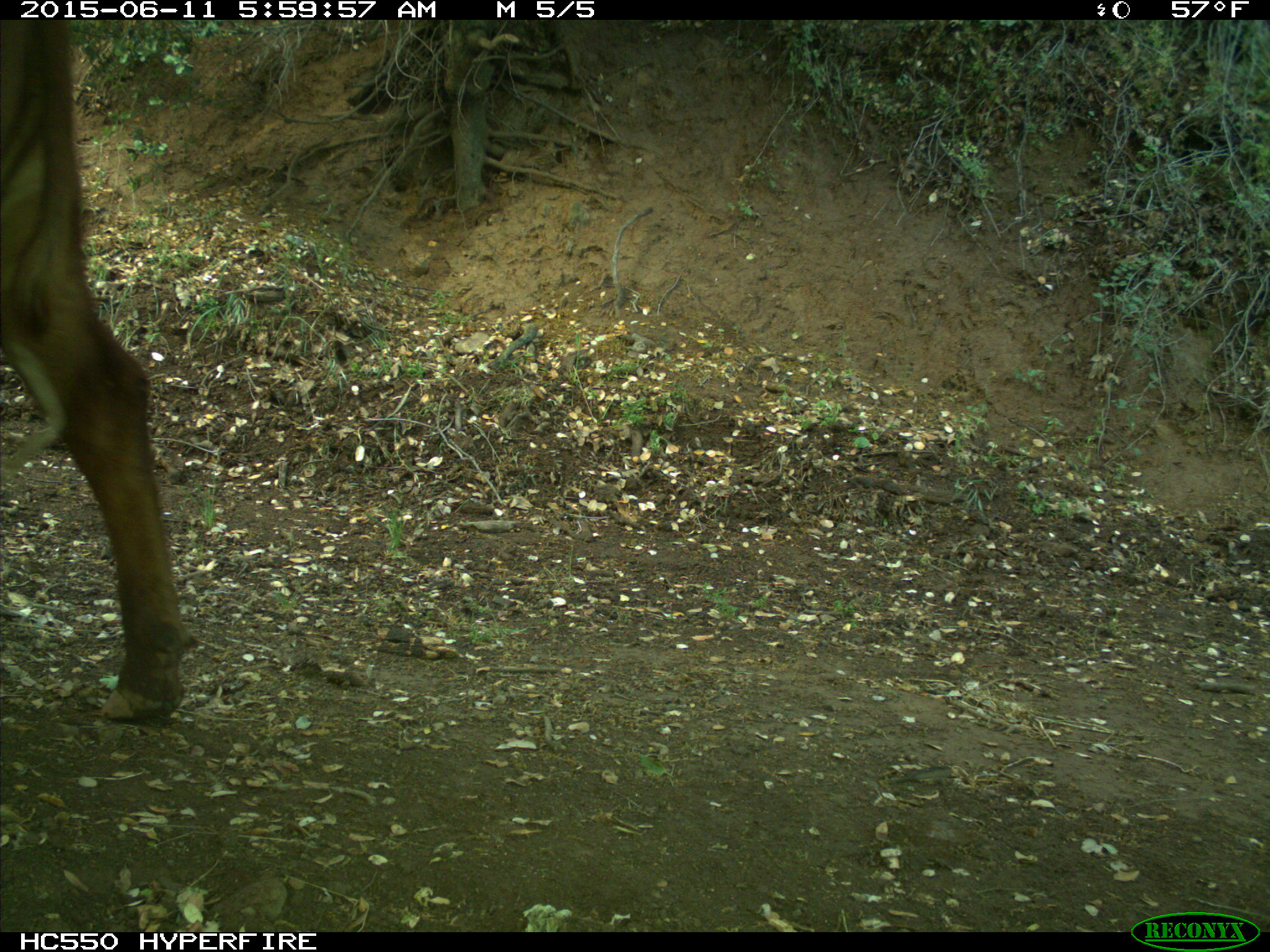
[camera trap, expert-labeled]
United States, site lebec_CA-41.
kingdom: Animalia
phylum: Chordata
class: Mammalia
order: Artiodactyla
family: Bovidae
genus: Bos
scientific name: Bos taurus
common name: domestic cow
Bos taurus (domestic cow).